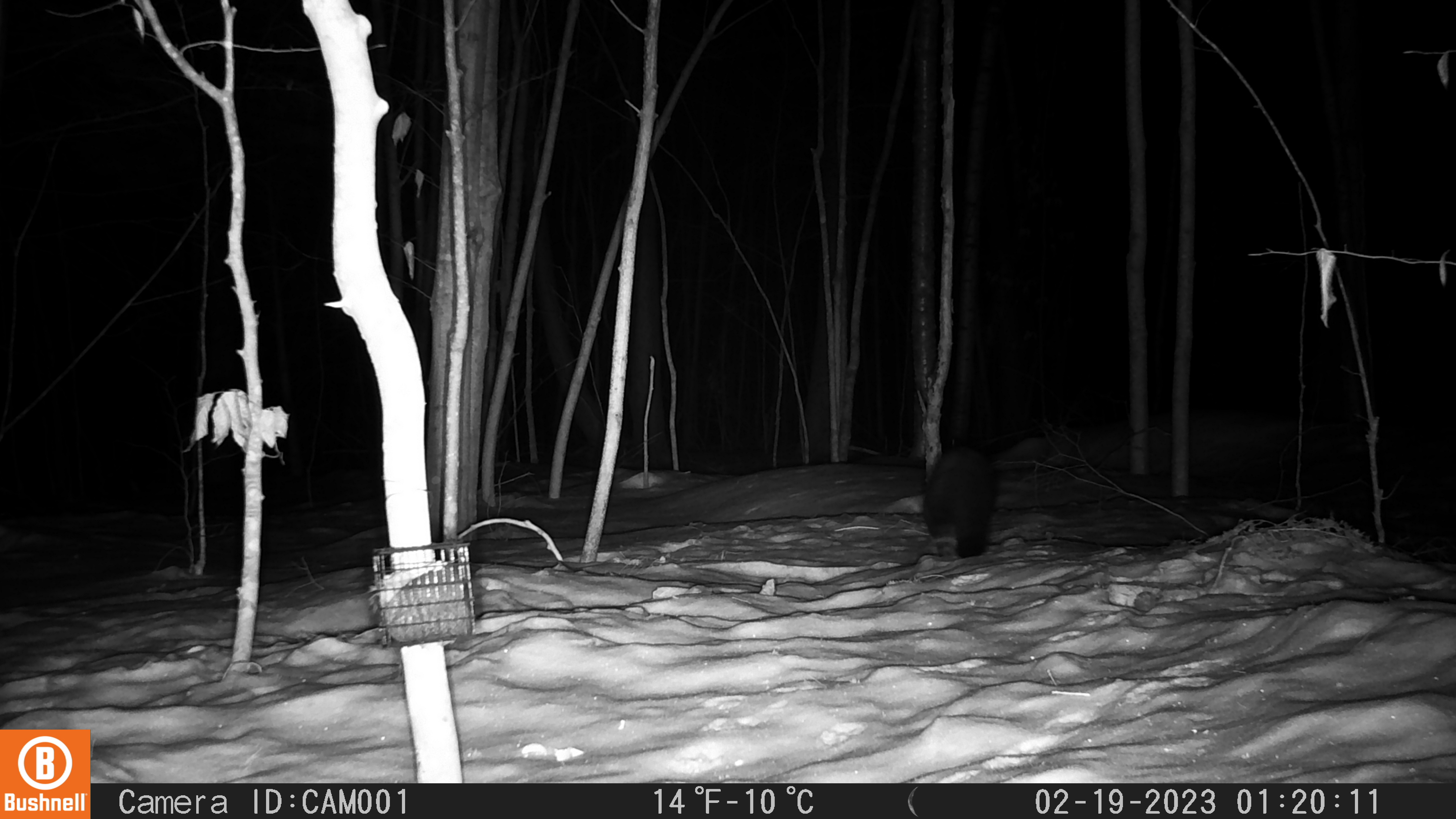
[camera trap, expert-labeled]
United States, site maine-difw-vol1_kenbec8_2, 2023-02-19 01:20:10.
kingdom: Animalia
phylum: Chordata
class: Mammalia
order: Carnivora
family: Mustelidae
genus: Pekania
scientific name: Pekania pennanti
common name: fisher